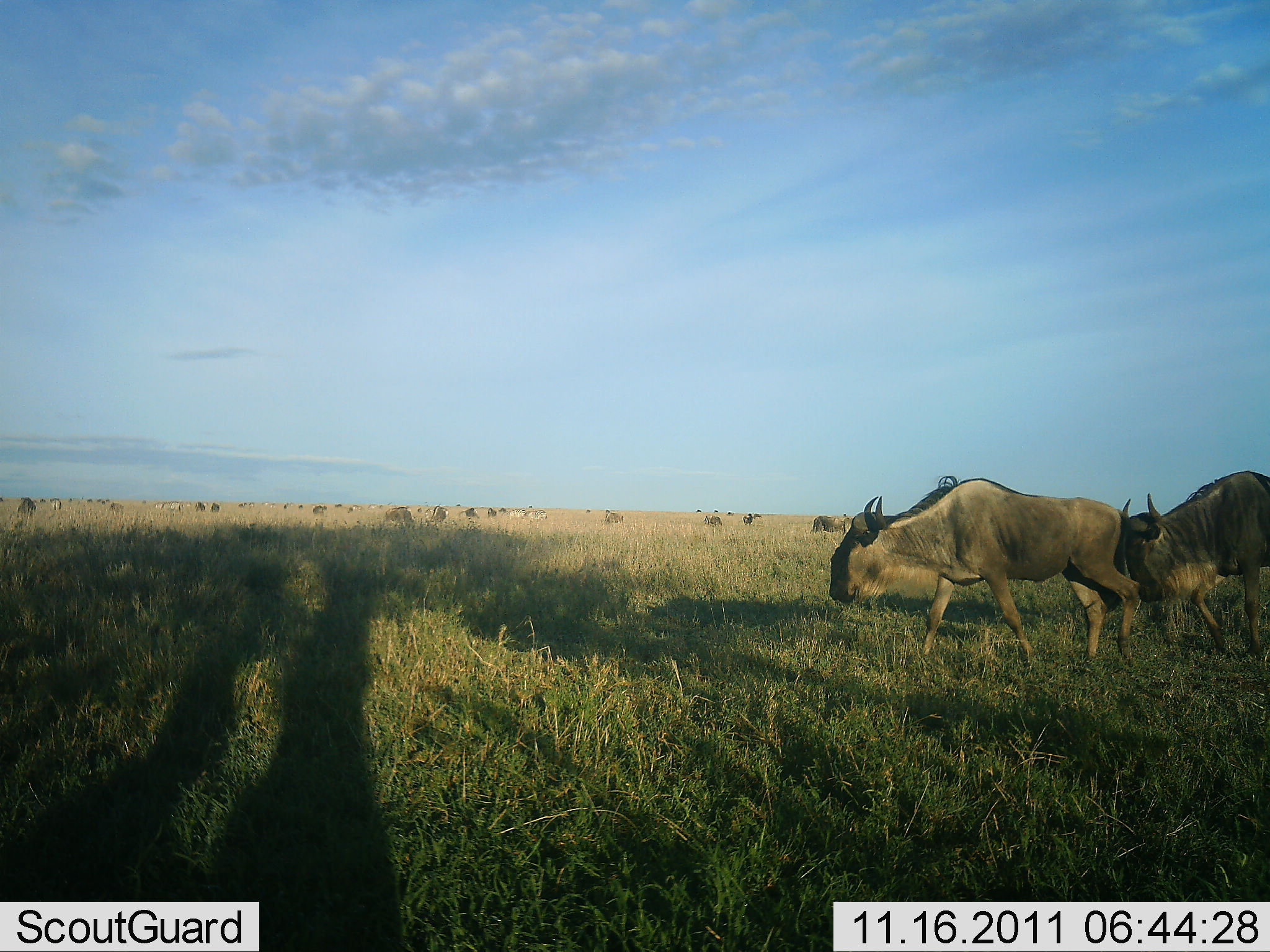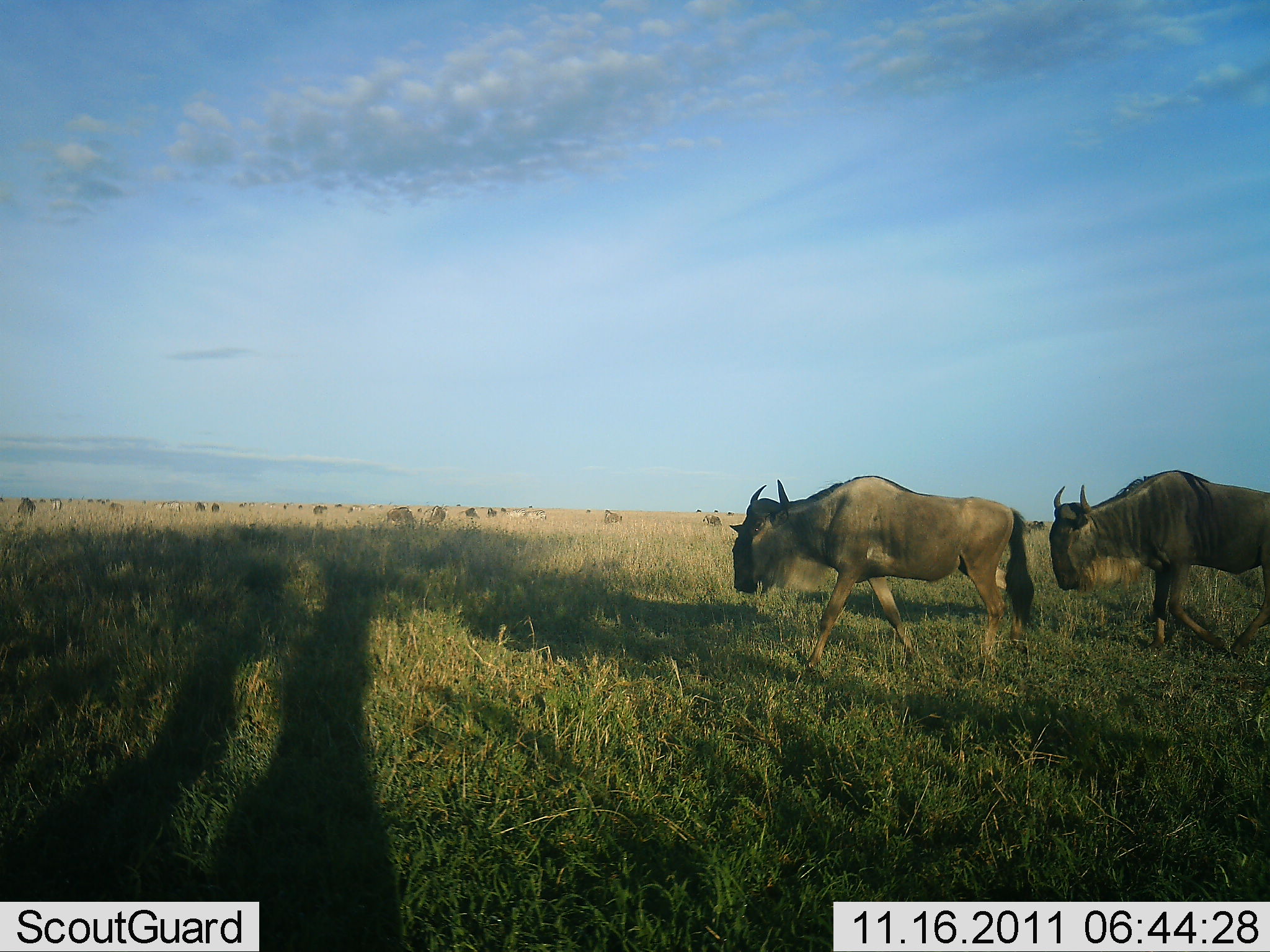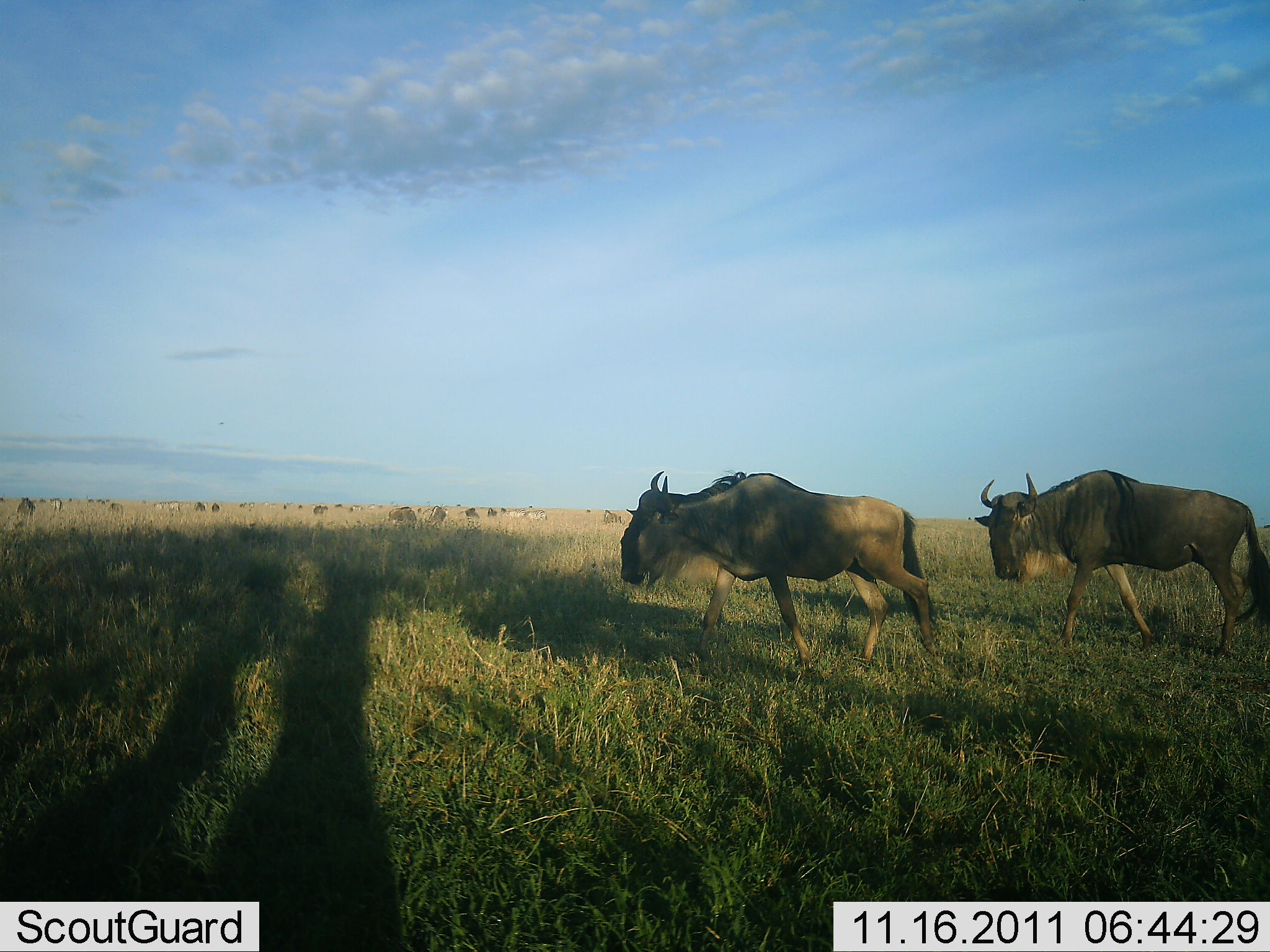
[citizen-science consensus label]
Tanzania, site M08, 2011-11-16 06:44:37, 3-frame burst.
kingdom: Animalia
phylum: Chordata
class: Mammalia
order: Artiodactyla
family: Bovidae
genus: Connochaetes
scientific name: Connochaetes taurinus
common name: blue wildebeest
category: wildebeest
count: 2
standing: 36%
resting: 0%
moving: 100%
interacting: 0%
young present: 0%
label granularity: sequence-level